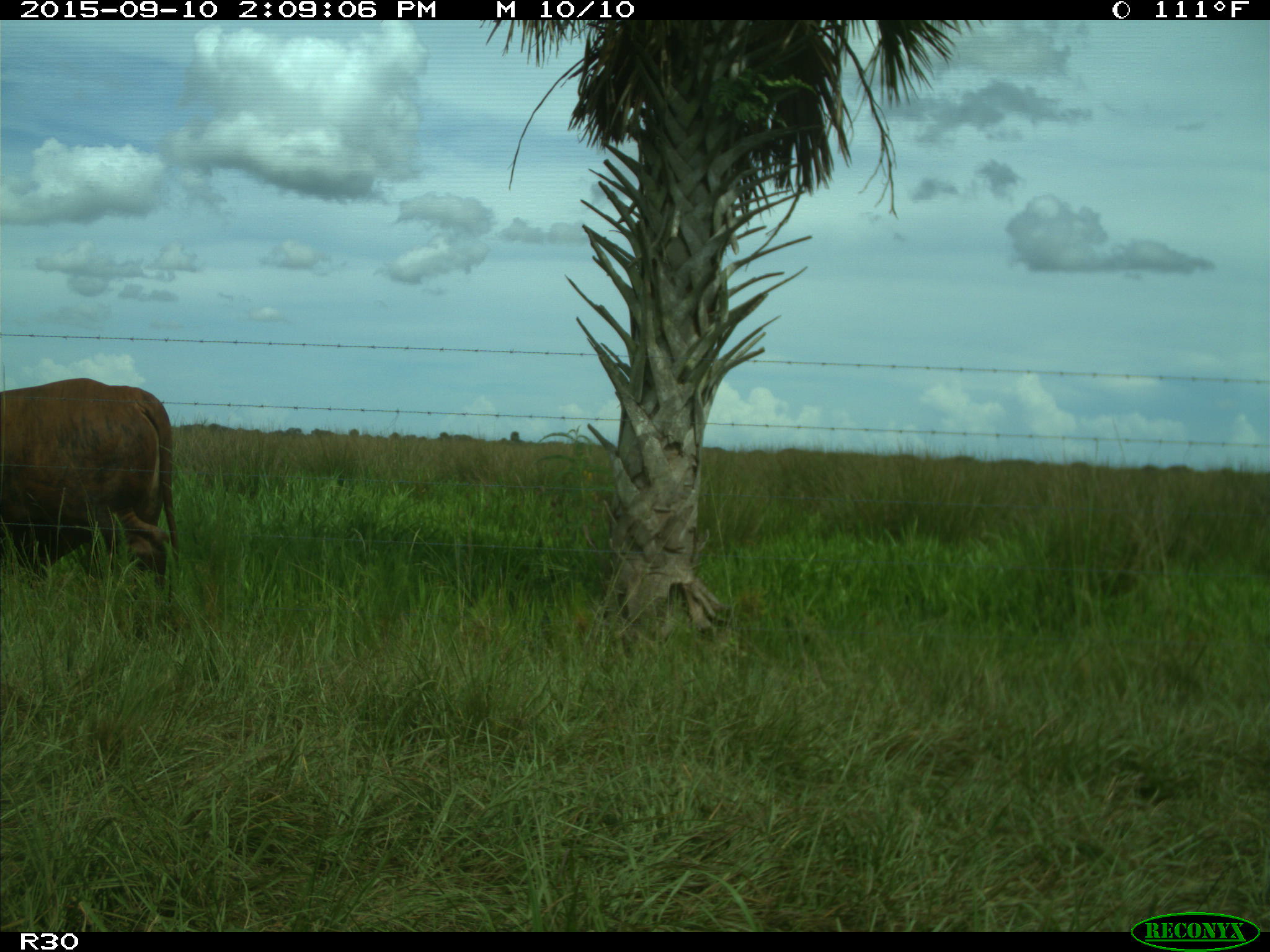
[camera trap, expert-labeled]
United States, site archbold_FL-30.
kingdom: Animalia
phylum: Chordata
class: Mammalia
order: Artiodactyla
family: Bovidae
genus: Bos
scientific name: Bos taurus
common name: domestic cow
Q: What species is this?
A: Bos taurus (domestic cow).